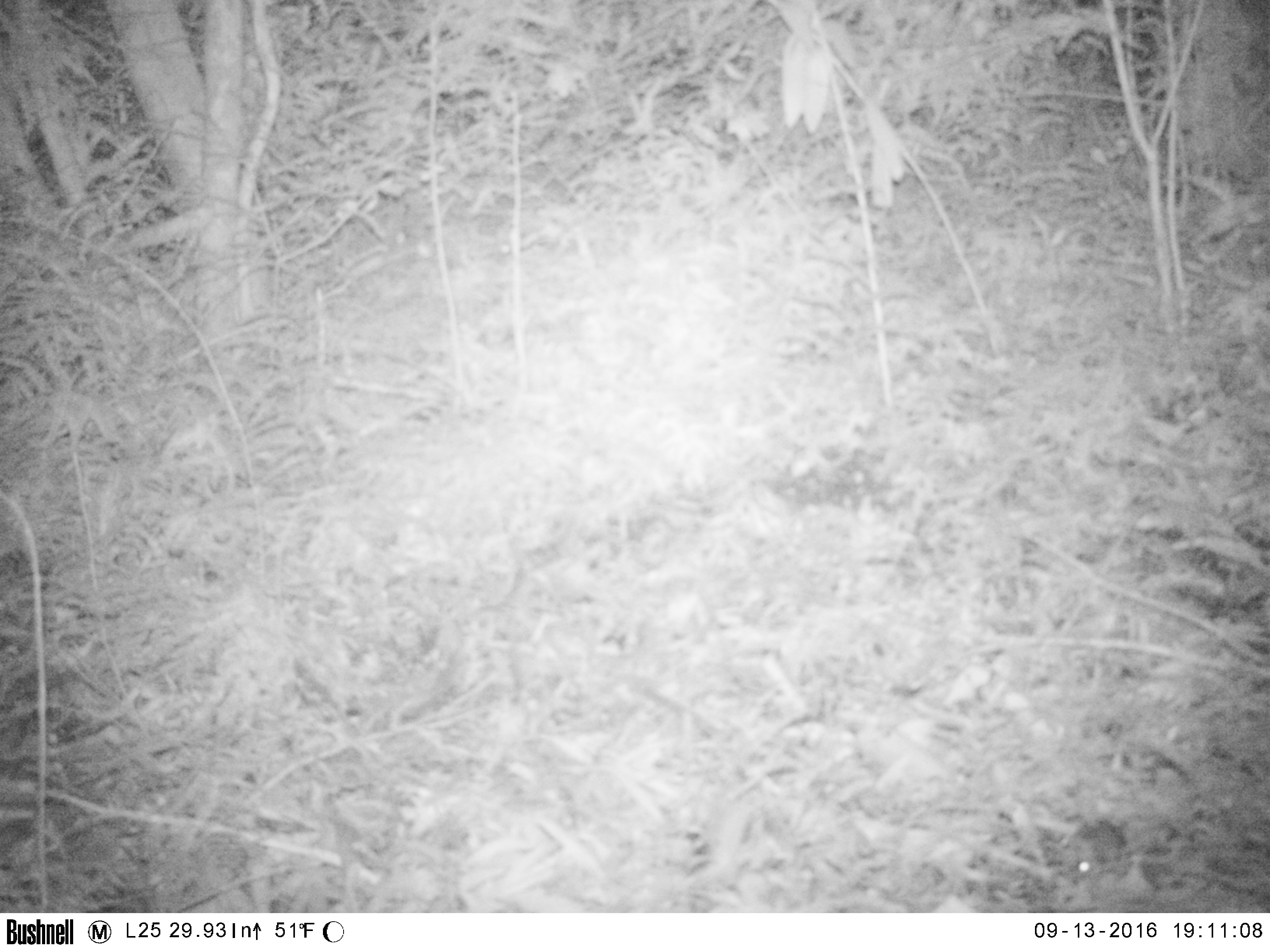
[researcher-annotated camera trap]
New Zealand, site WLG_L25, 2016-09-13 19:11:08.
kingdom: Animalia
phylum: Chordata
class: Mammalia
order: Rodentia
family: Muridae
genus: Mus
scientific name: Mus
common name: mouse